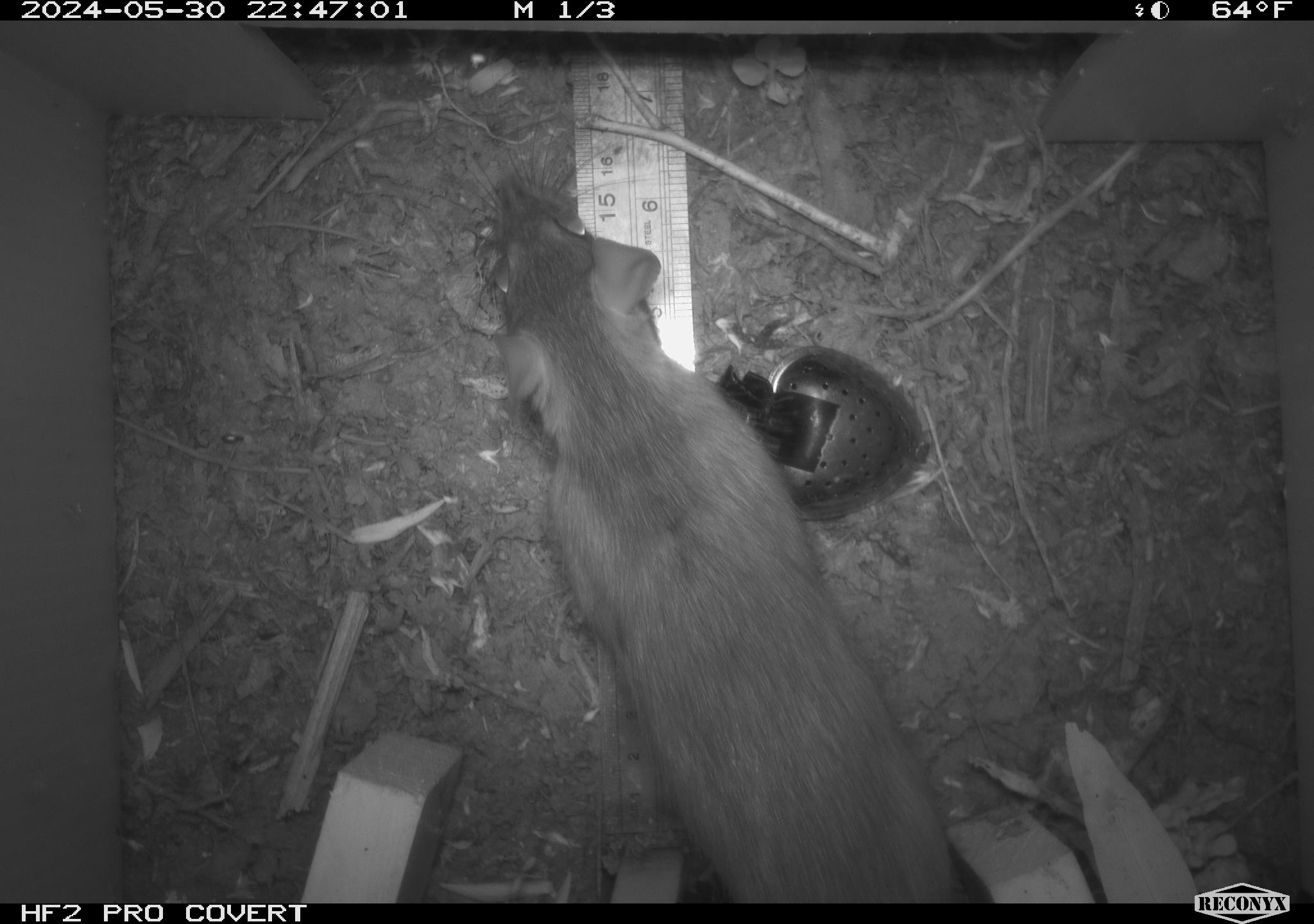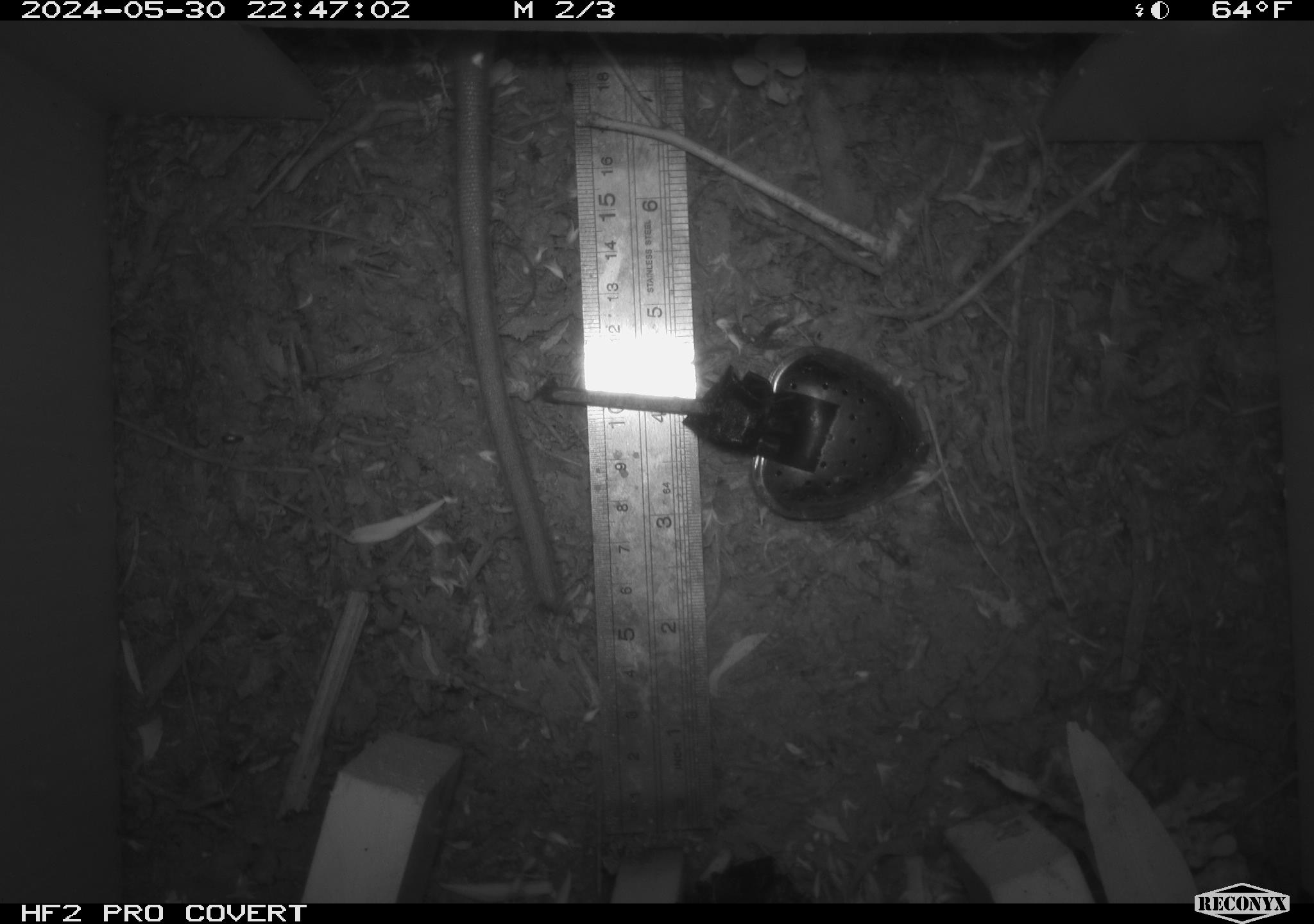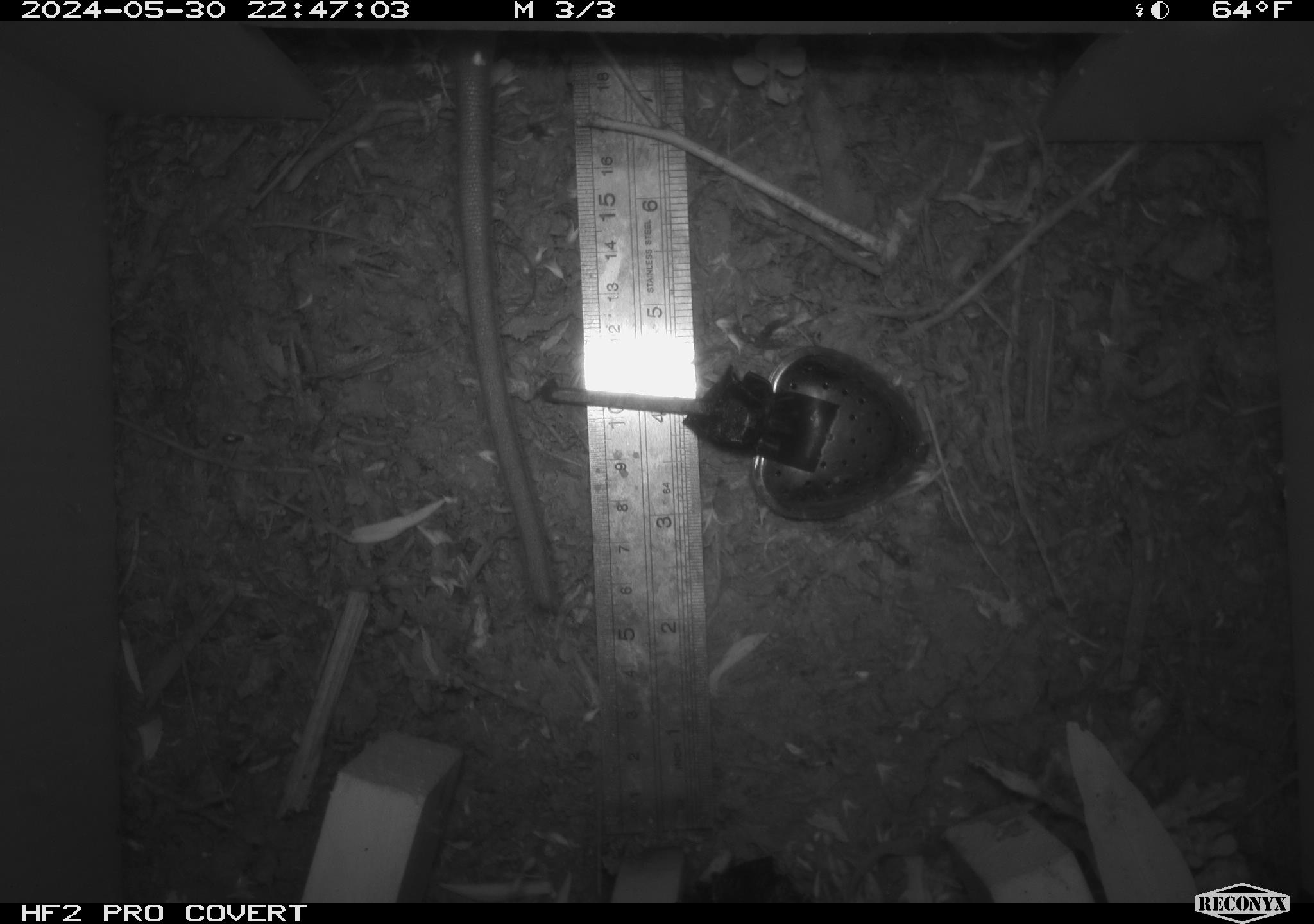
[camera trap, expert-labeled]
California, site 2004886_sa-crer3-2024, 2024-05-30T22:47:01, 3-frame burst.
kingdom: Animalia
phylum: Chordata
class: Mammalia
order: Rodentia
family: Muridae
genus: Rattus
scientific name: Rattus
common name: rat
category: rattus species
Rattus species (rat) (Rattus).